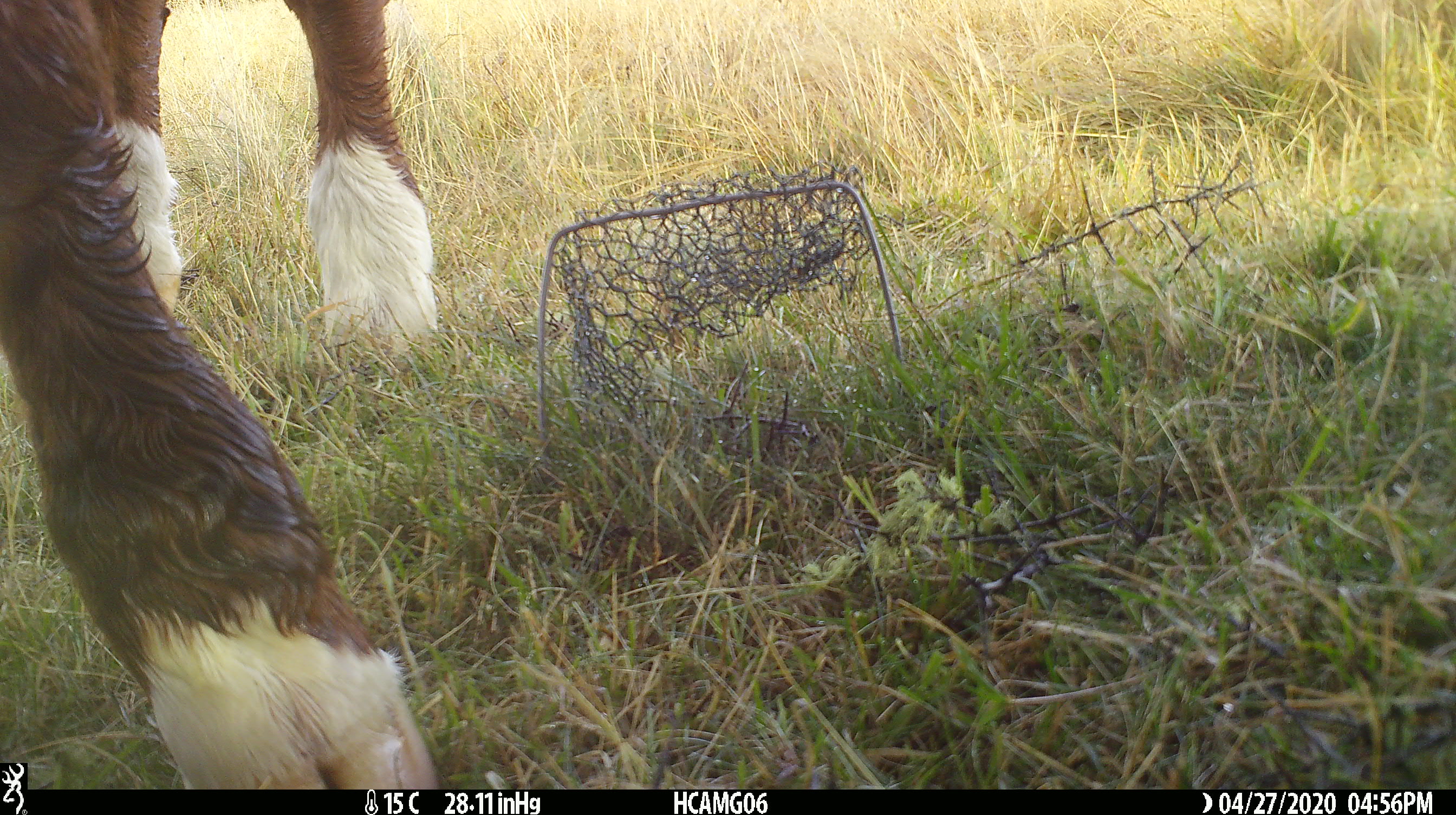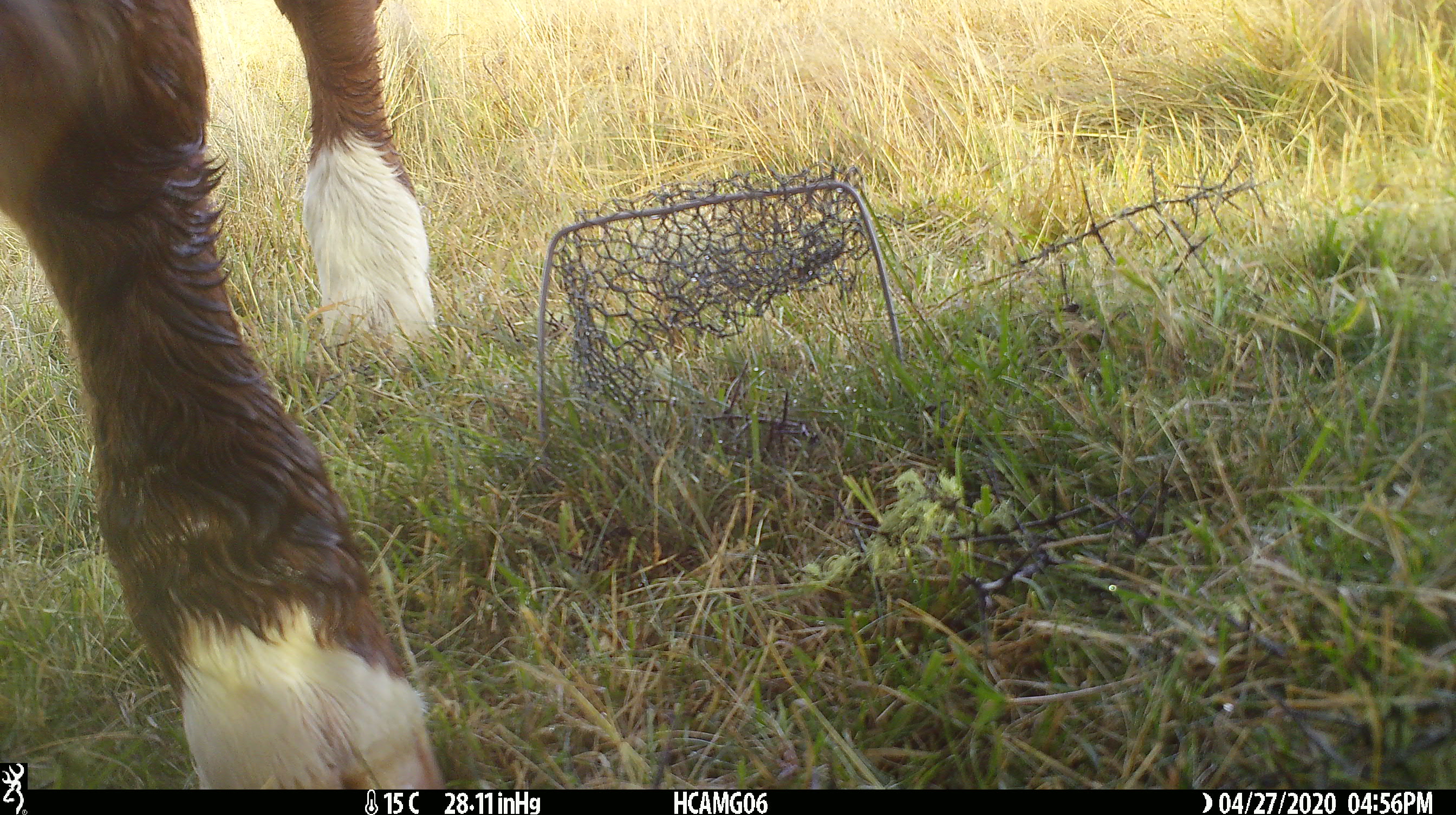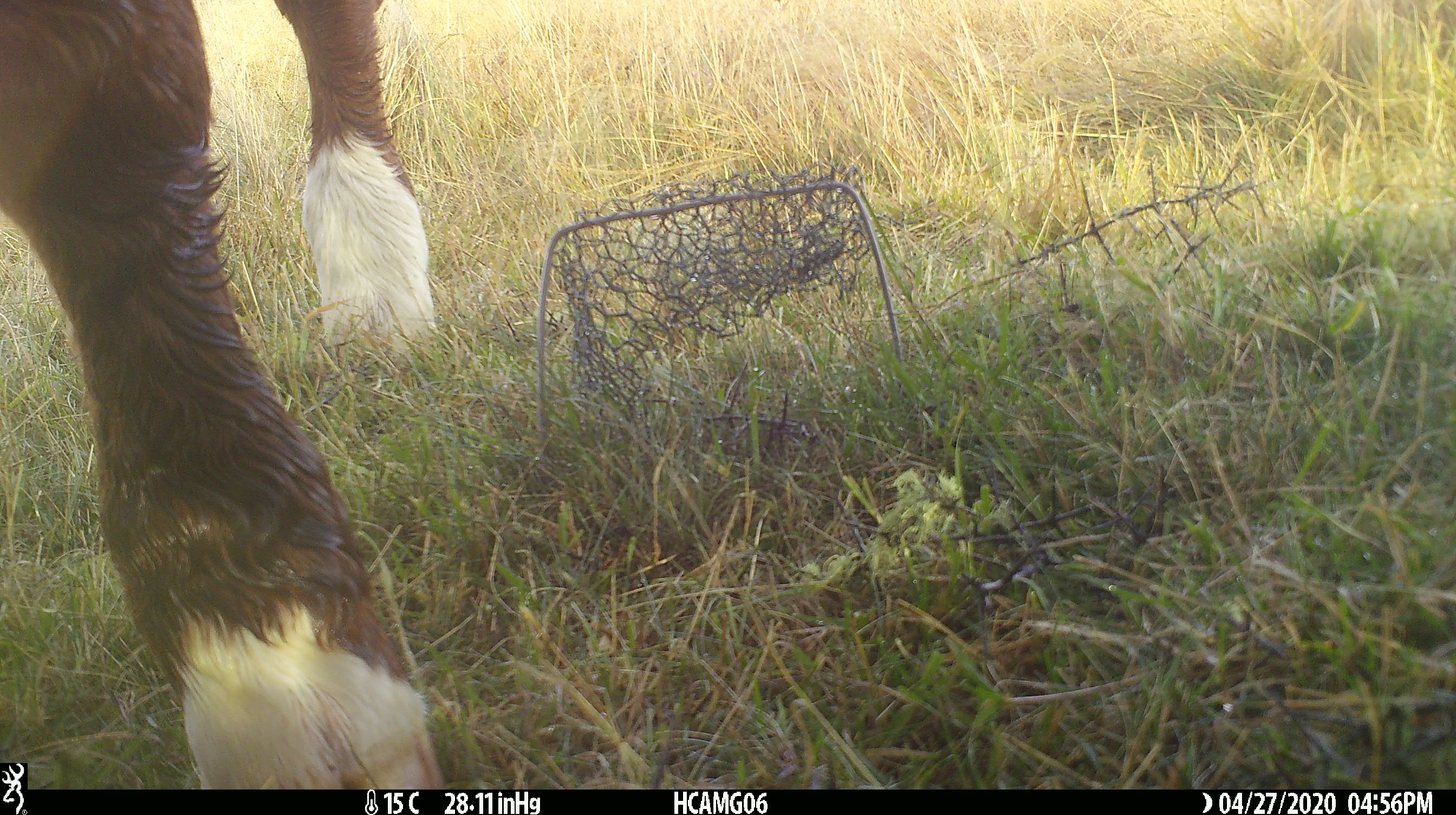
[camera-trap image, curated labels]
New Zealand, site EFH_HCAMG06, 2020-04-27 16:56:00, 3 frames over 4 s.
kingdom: Animalia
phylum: Chordata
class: Mammalia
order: Artiodactyla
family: Bovidae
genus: Bos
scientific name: Bos taurus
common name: domestic cow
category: cow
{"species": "cow (domestic cow) (Bos taurus)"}